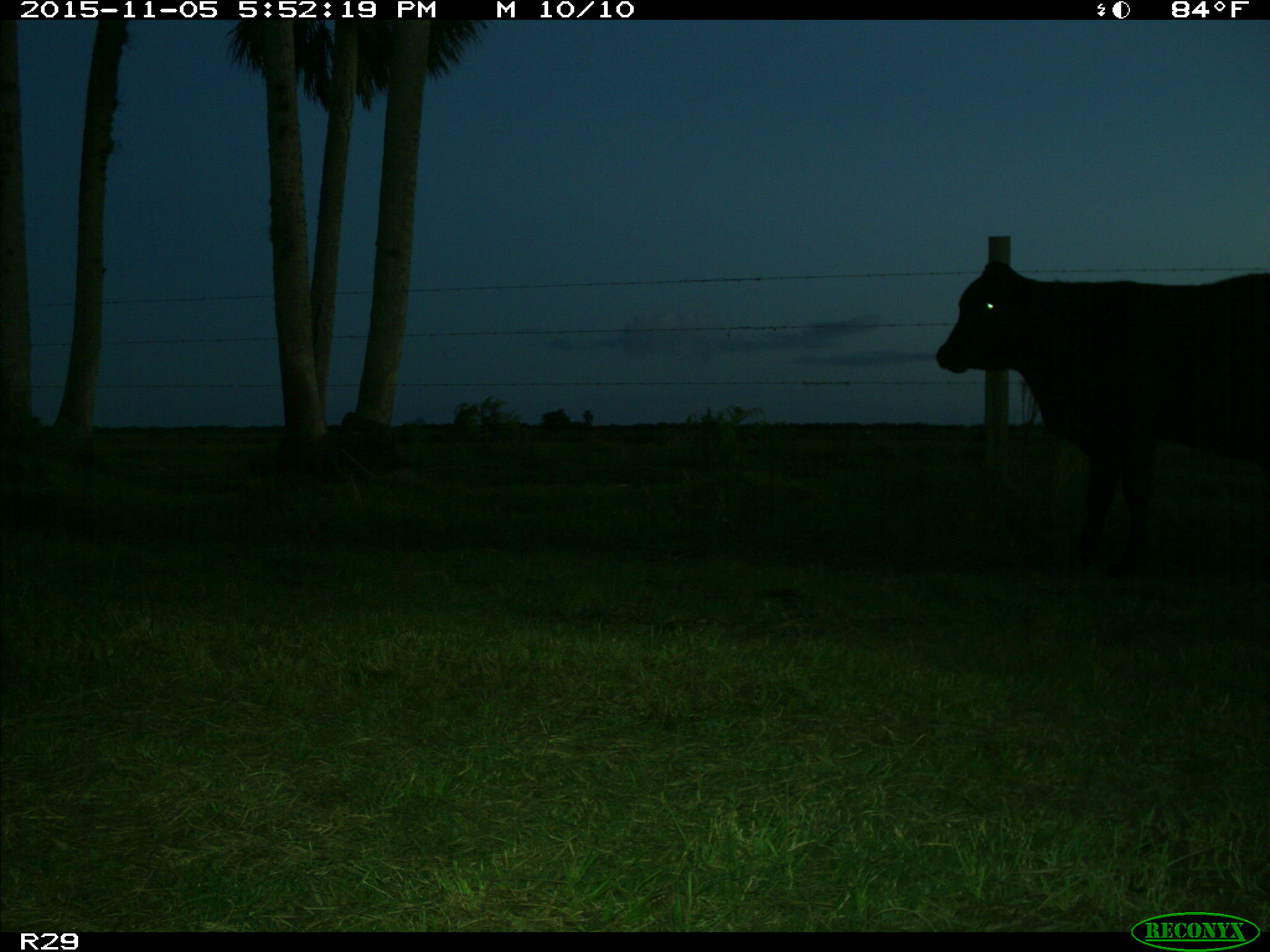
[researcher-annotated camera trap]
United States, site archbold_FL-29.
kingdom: Animalia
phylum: Chordata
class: Mammalia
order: Artiodactyla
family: Bovidae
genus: Bos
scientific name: Bos taurus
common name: domestic cow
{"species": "Bos taurus (domestic cow)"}